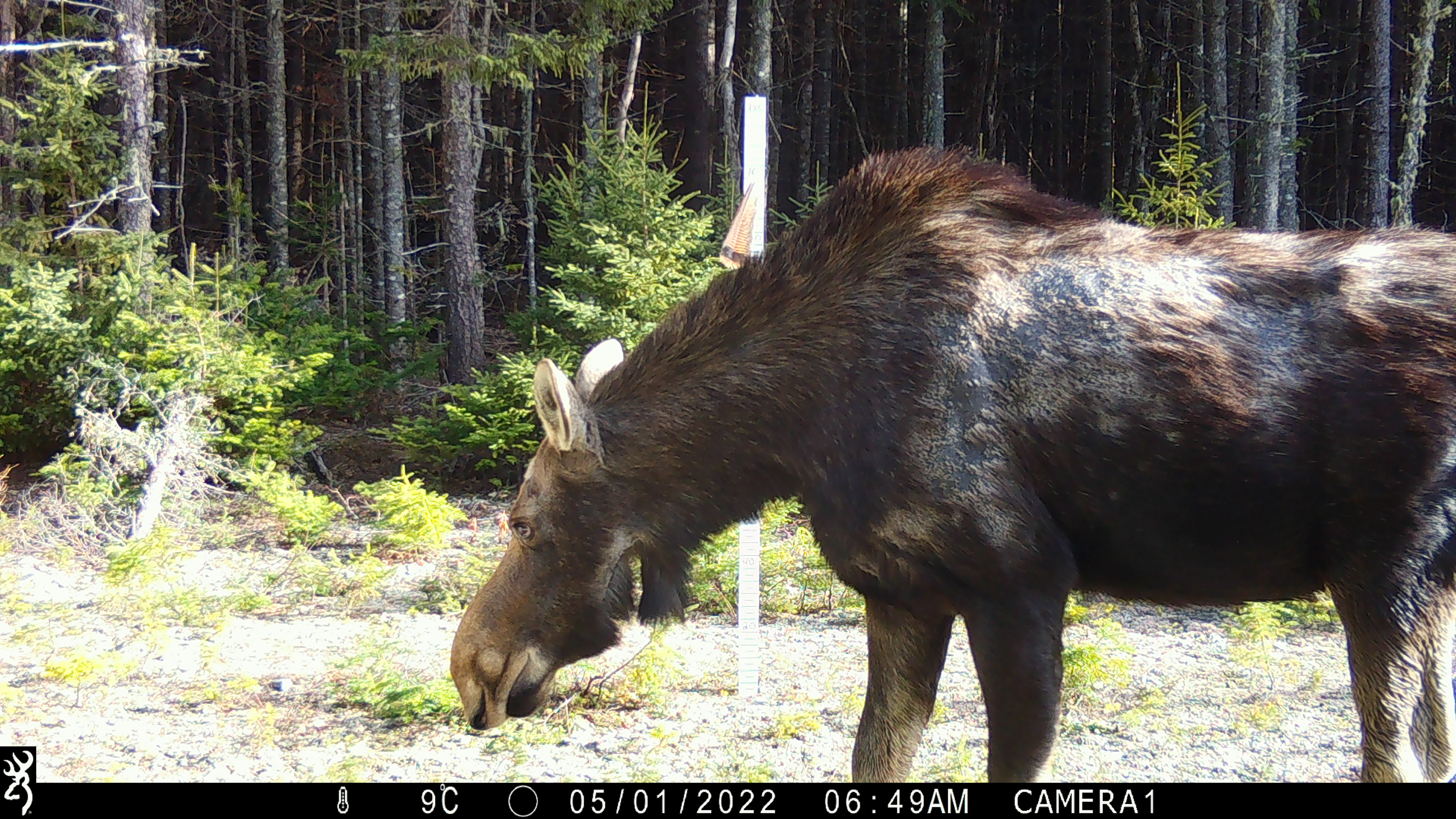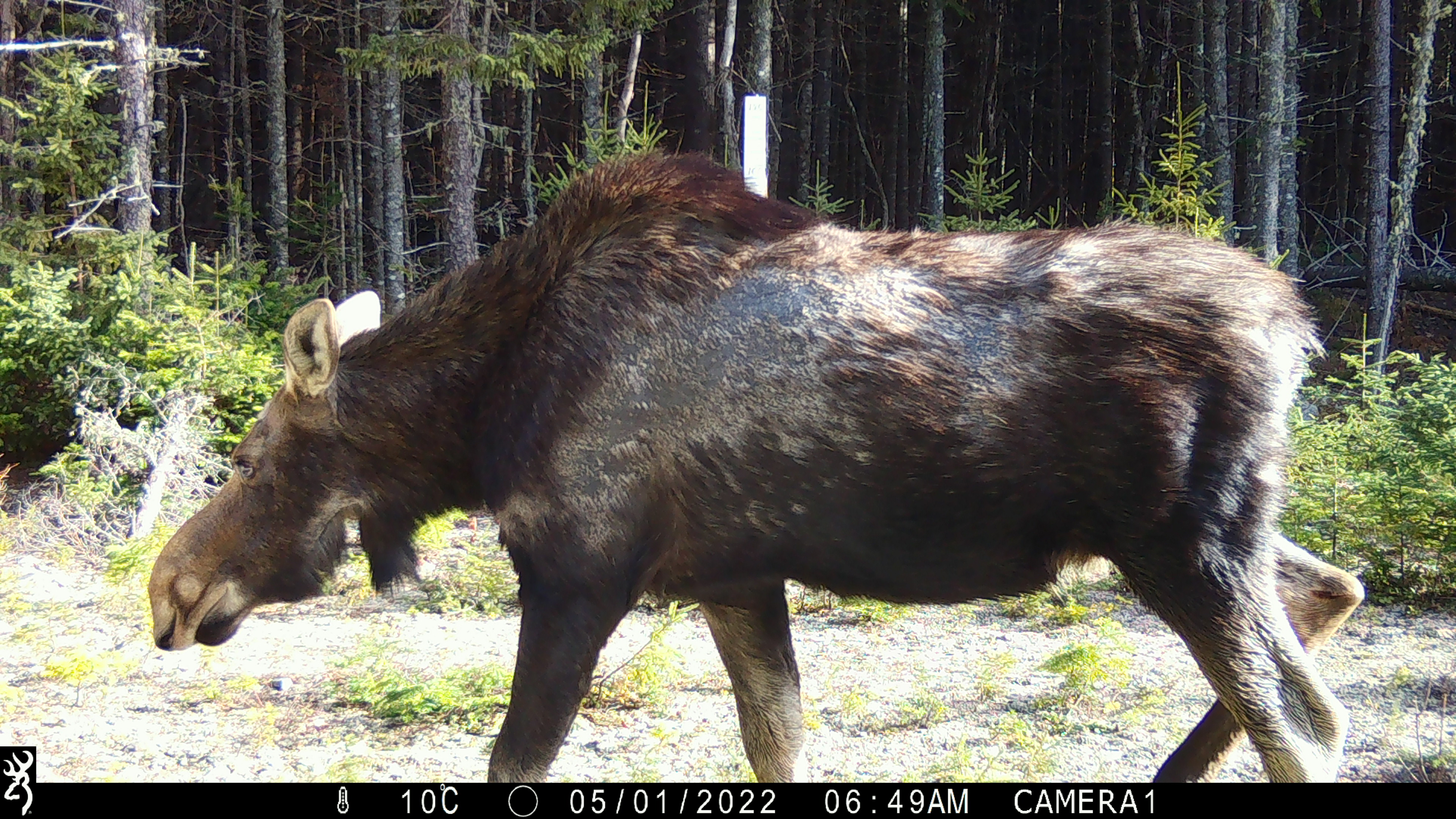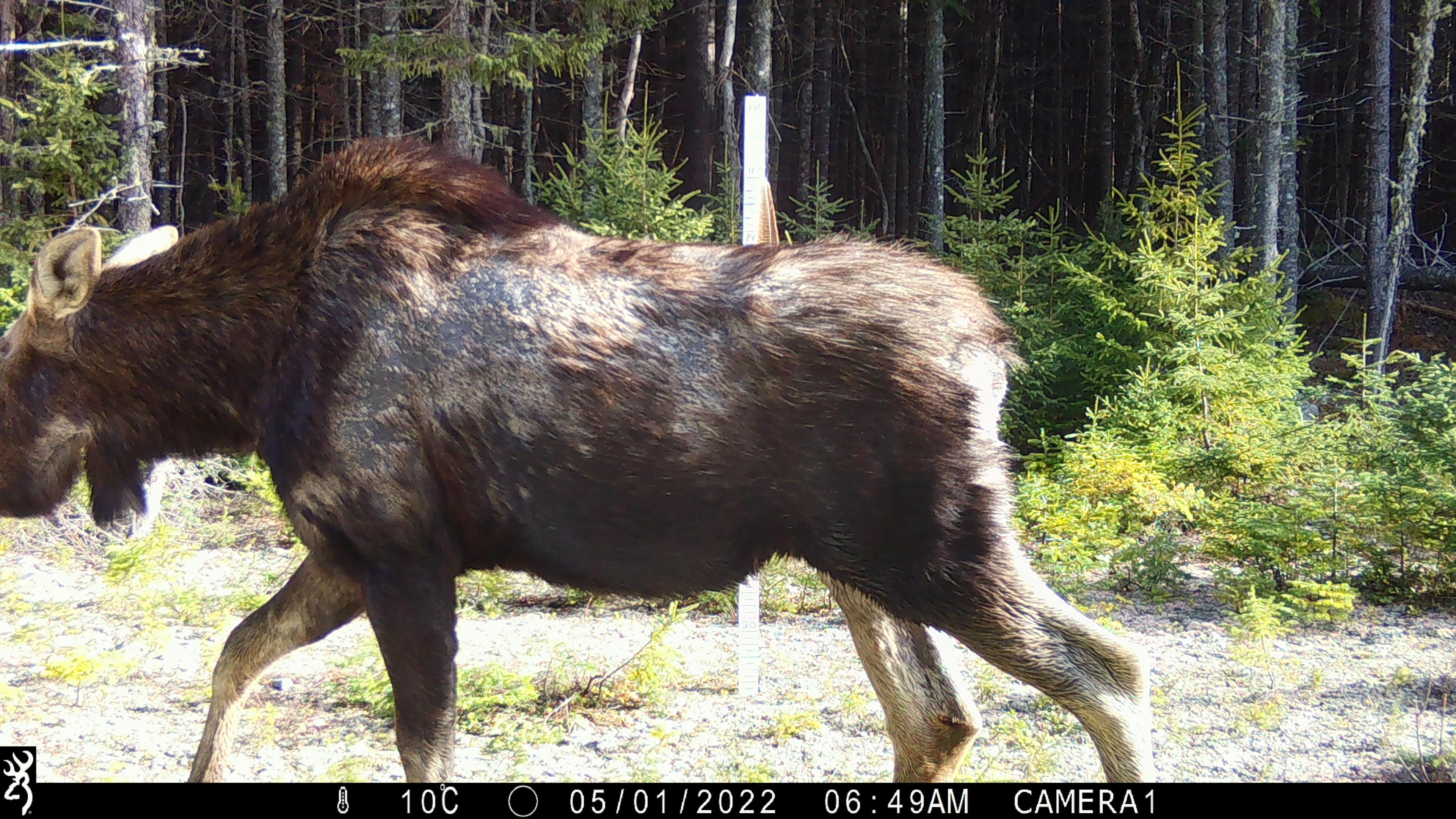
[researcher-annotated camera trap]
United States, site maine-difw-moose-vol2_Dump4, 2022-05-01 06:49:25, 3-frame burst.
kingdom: Animalia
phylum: Chordata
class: Mammalia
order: Artiodactyla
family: Cervidae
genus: Alces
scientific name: Alces alces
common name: moose